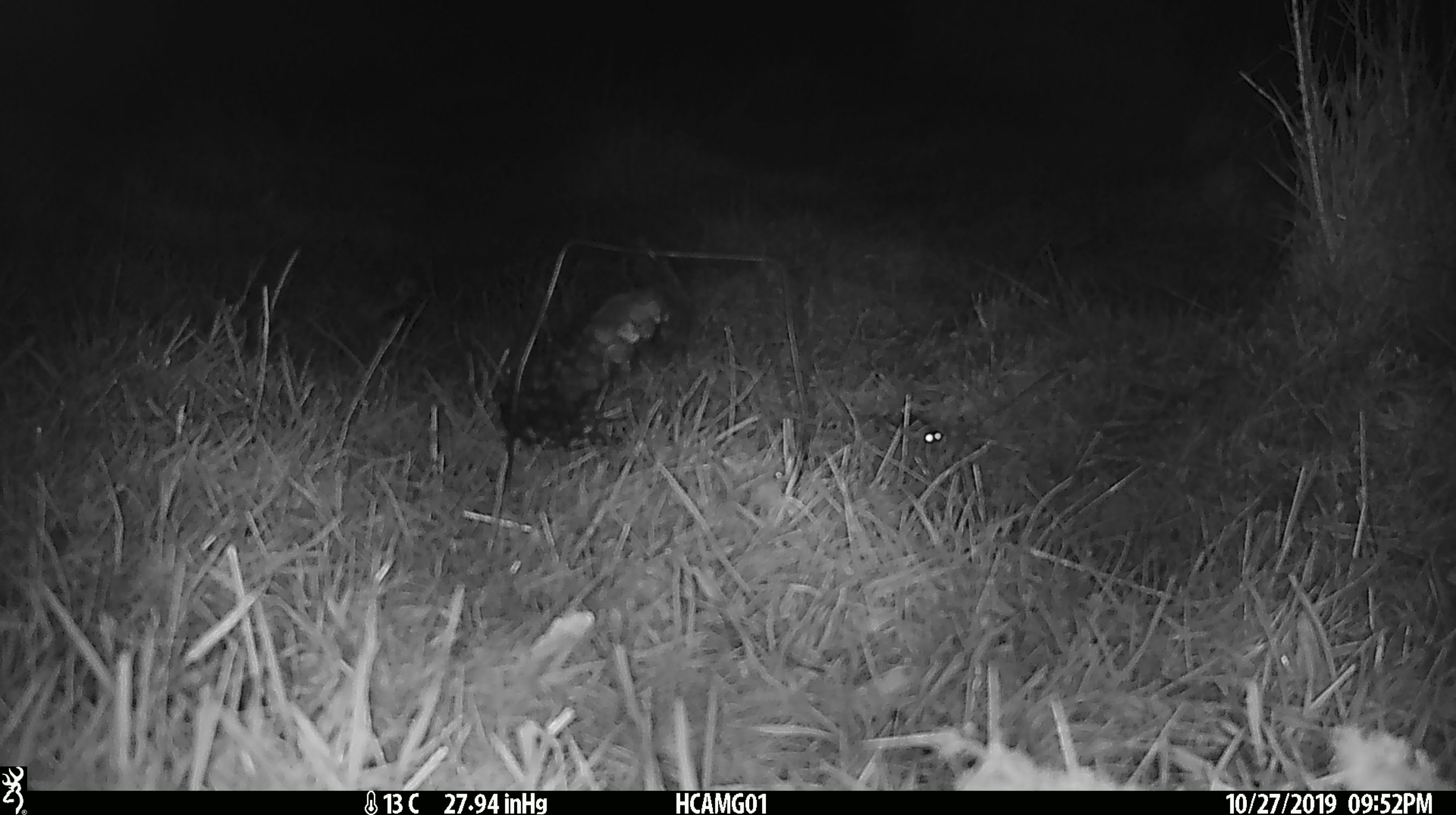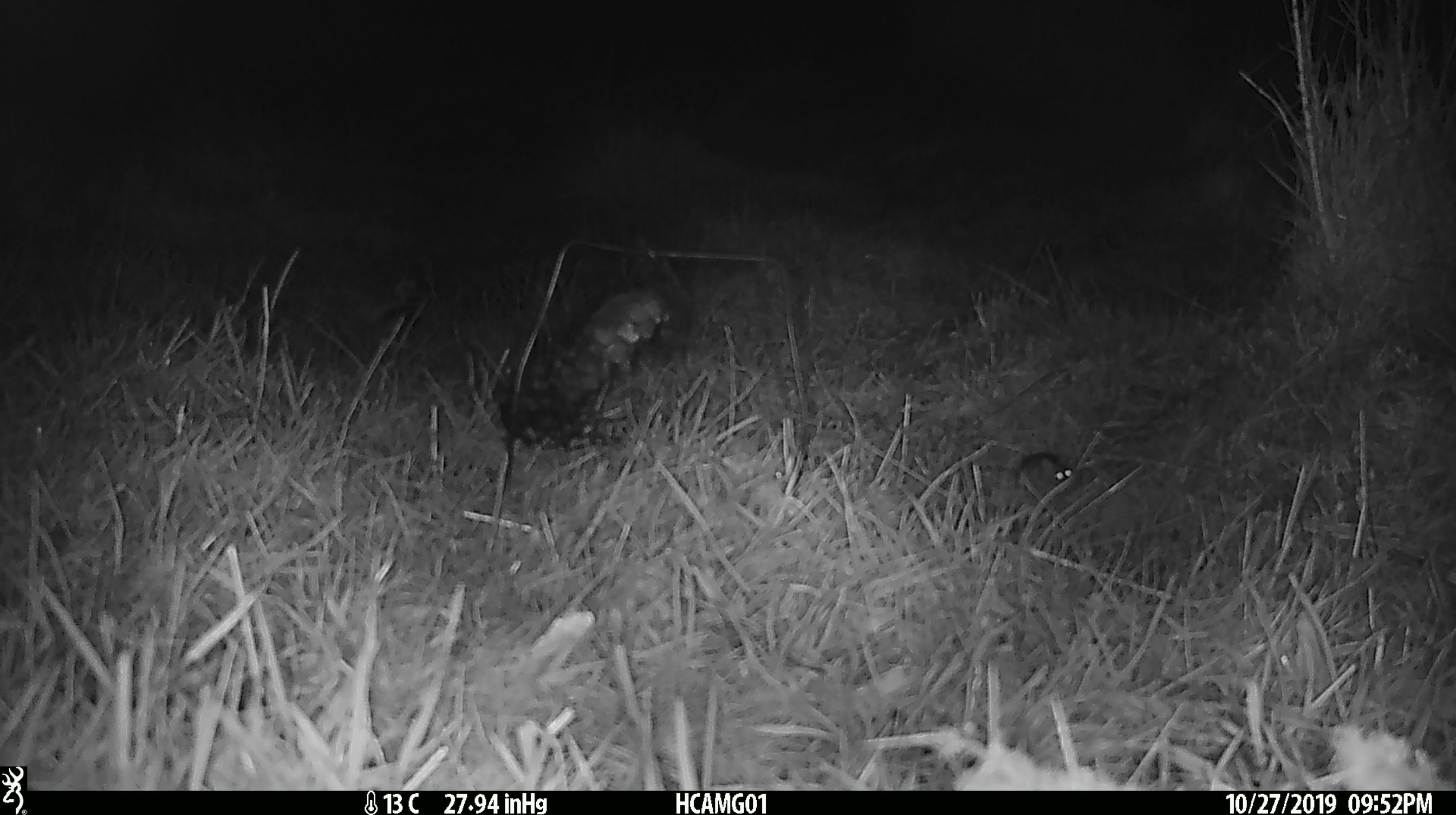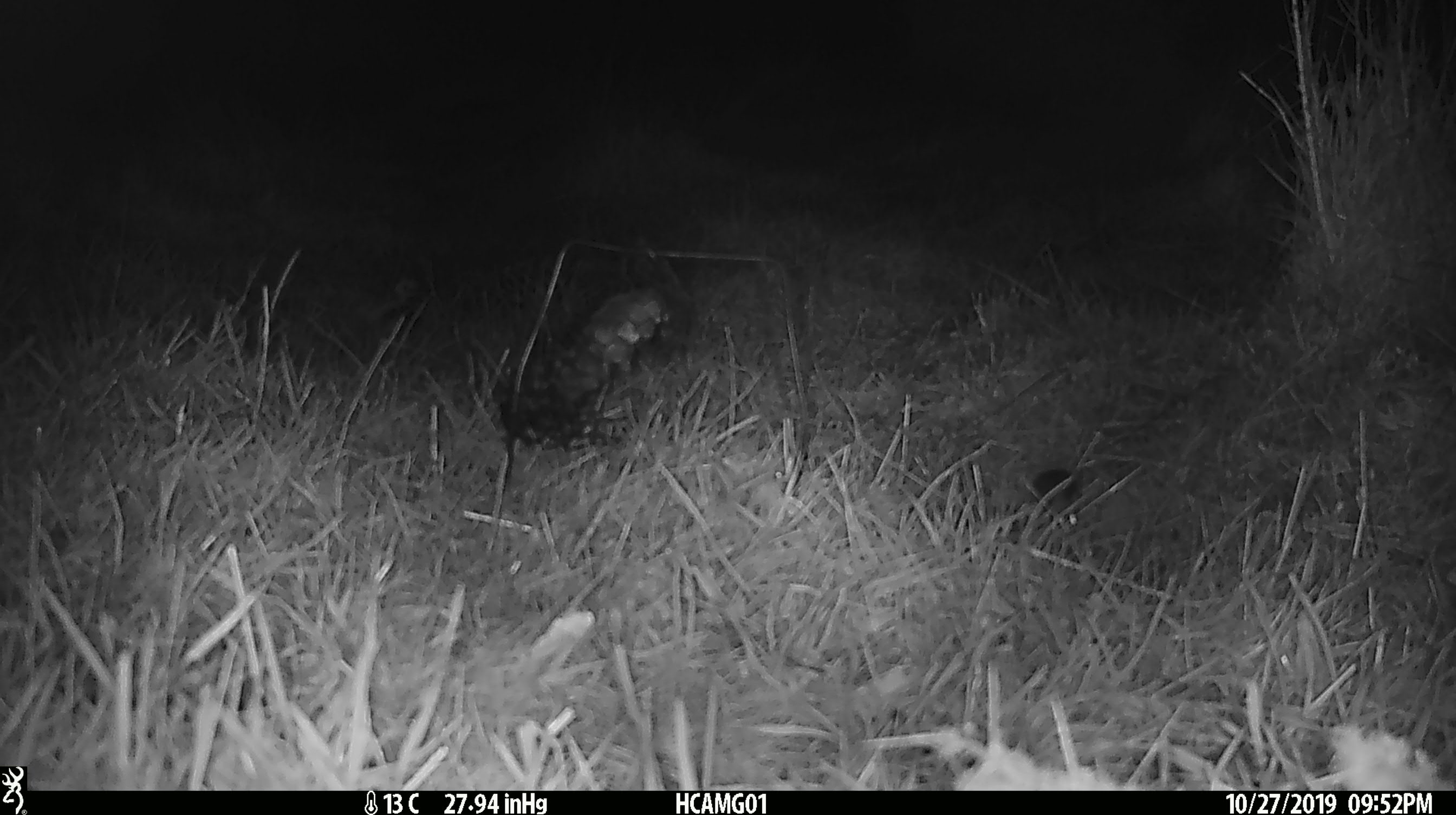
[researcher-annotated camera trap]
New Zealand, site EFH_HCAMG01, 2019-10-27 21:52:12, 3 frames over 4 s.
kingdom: Animalia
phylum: Chordata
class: Mammalia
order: Rodentia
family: Muridae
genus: Mus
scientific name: Mus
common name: mouse